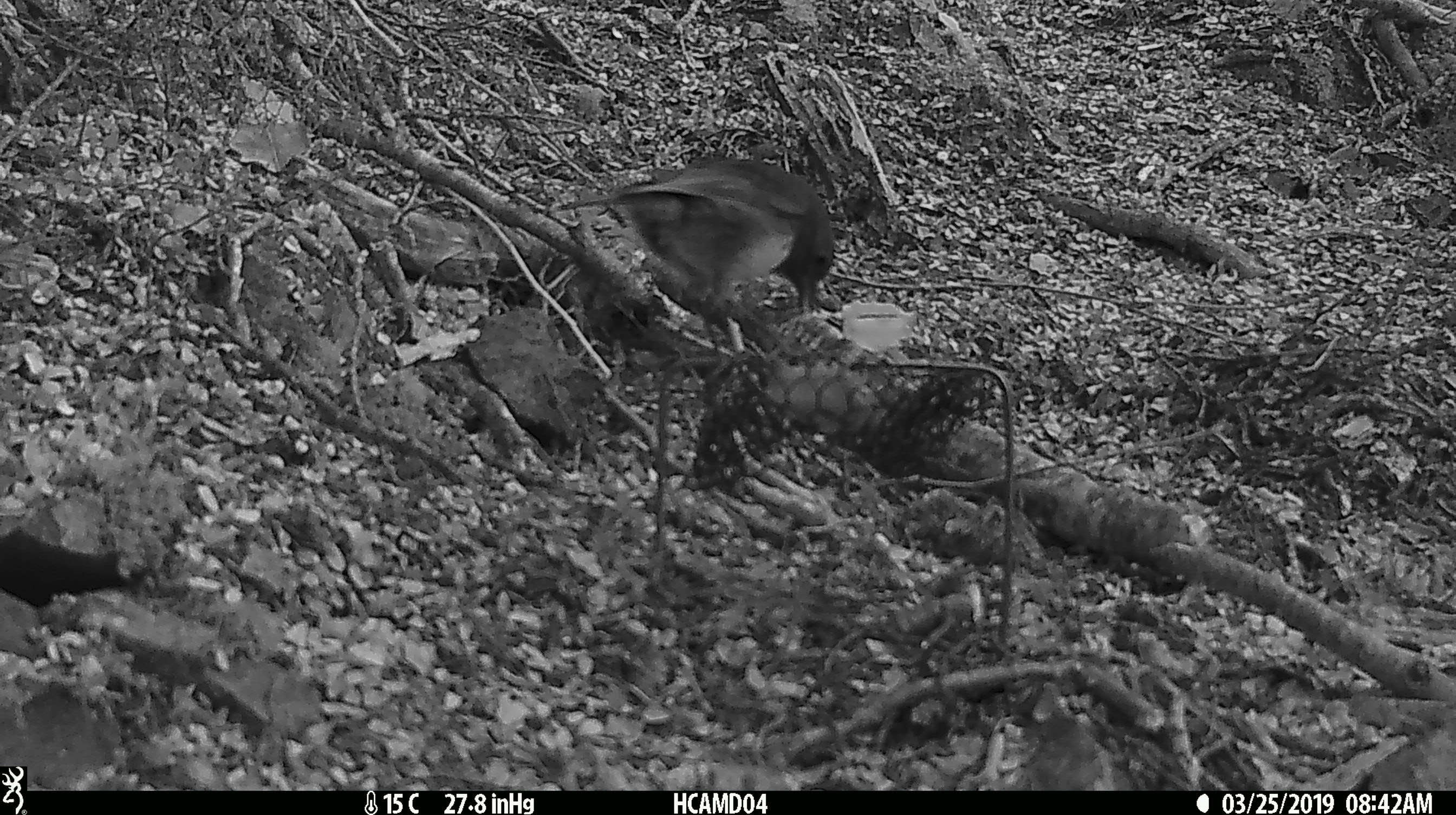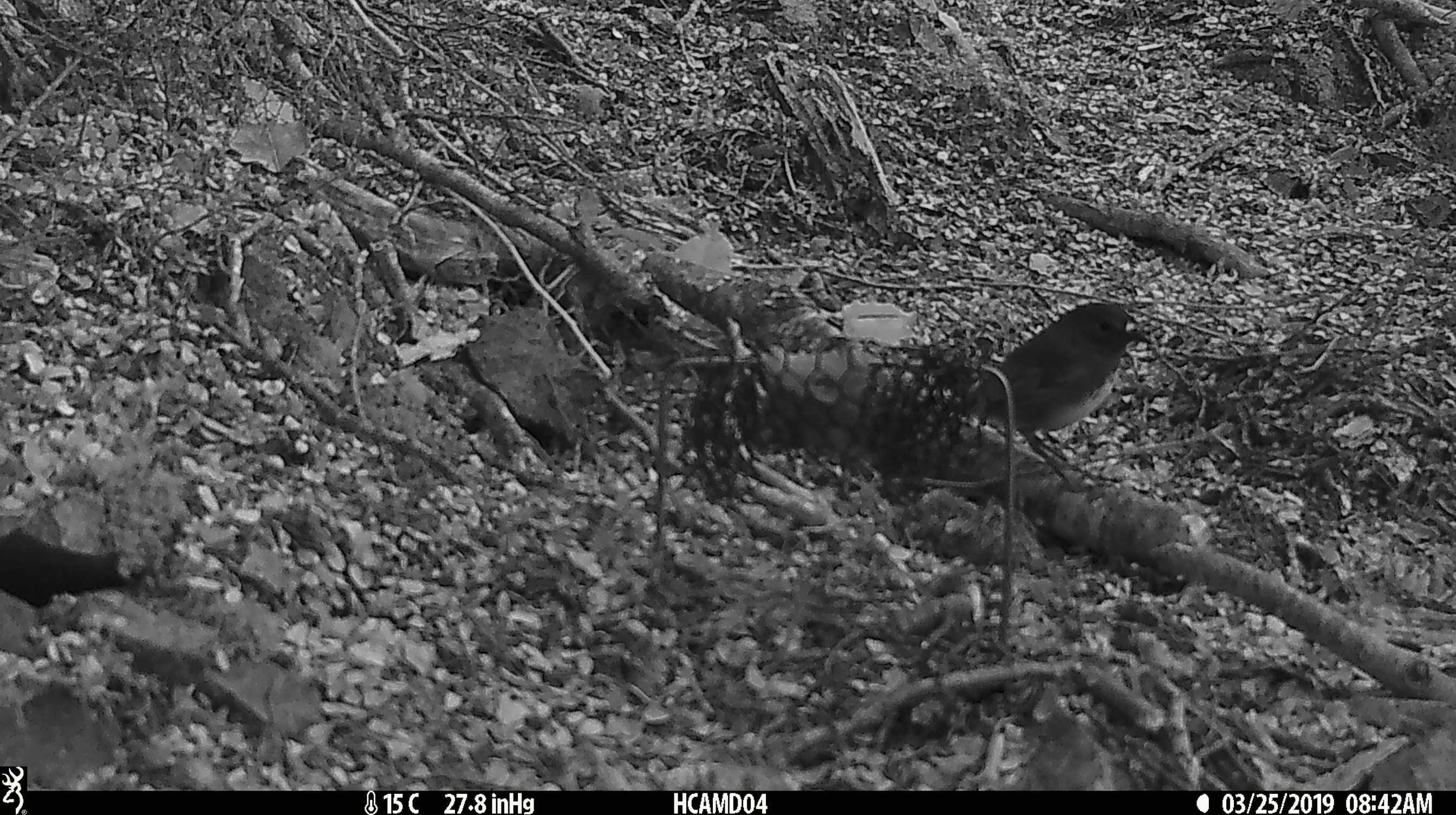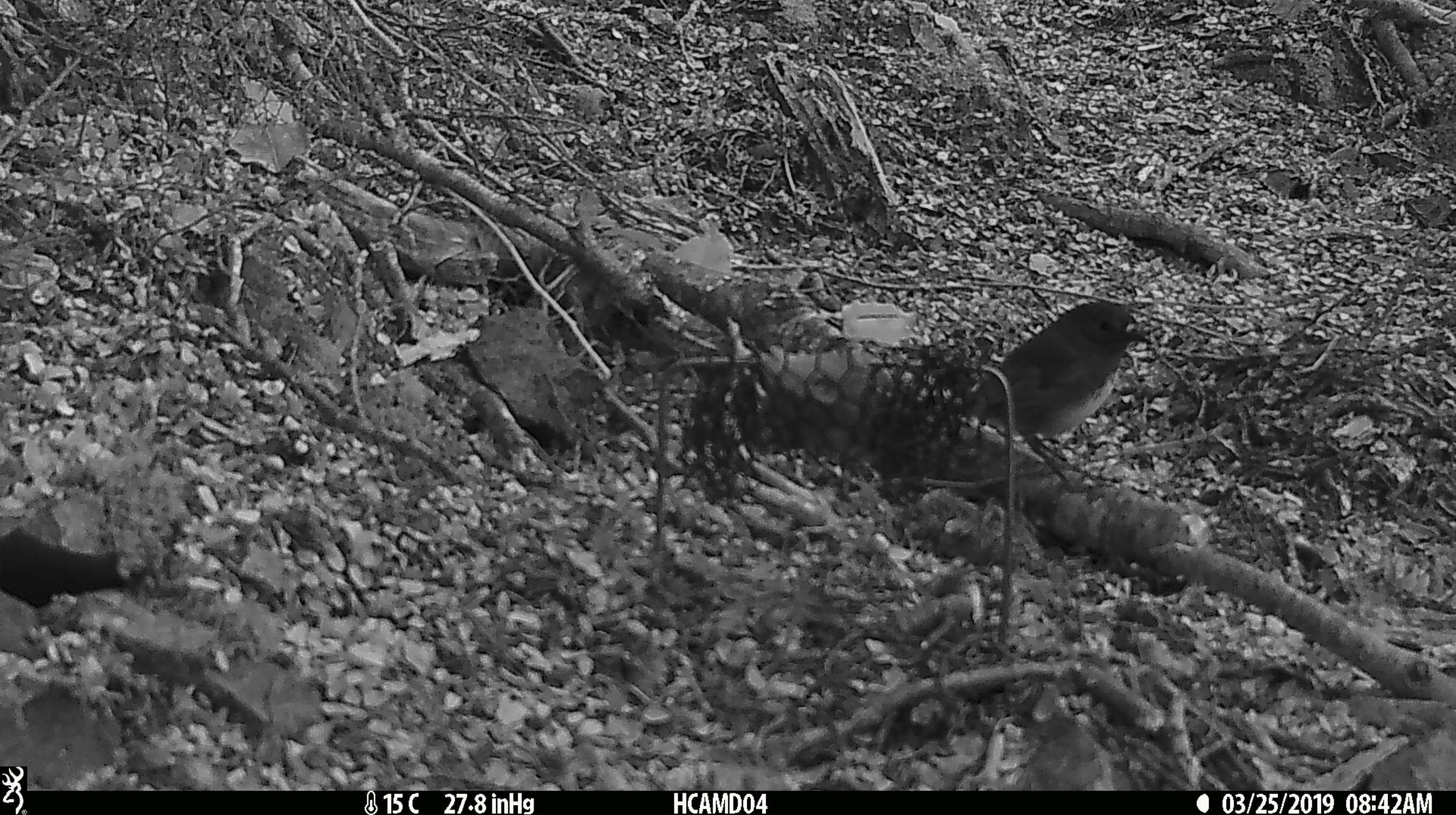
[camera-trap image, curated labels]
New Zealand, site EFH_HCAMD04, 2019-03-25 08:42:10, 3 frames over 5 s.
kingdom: Animalia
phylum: Chordata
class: Aves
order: Passeriformes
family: Petroicidae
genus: Petroica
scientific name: Petroica australis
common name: new zealand robin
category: robin